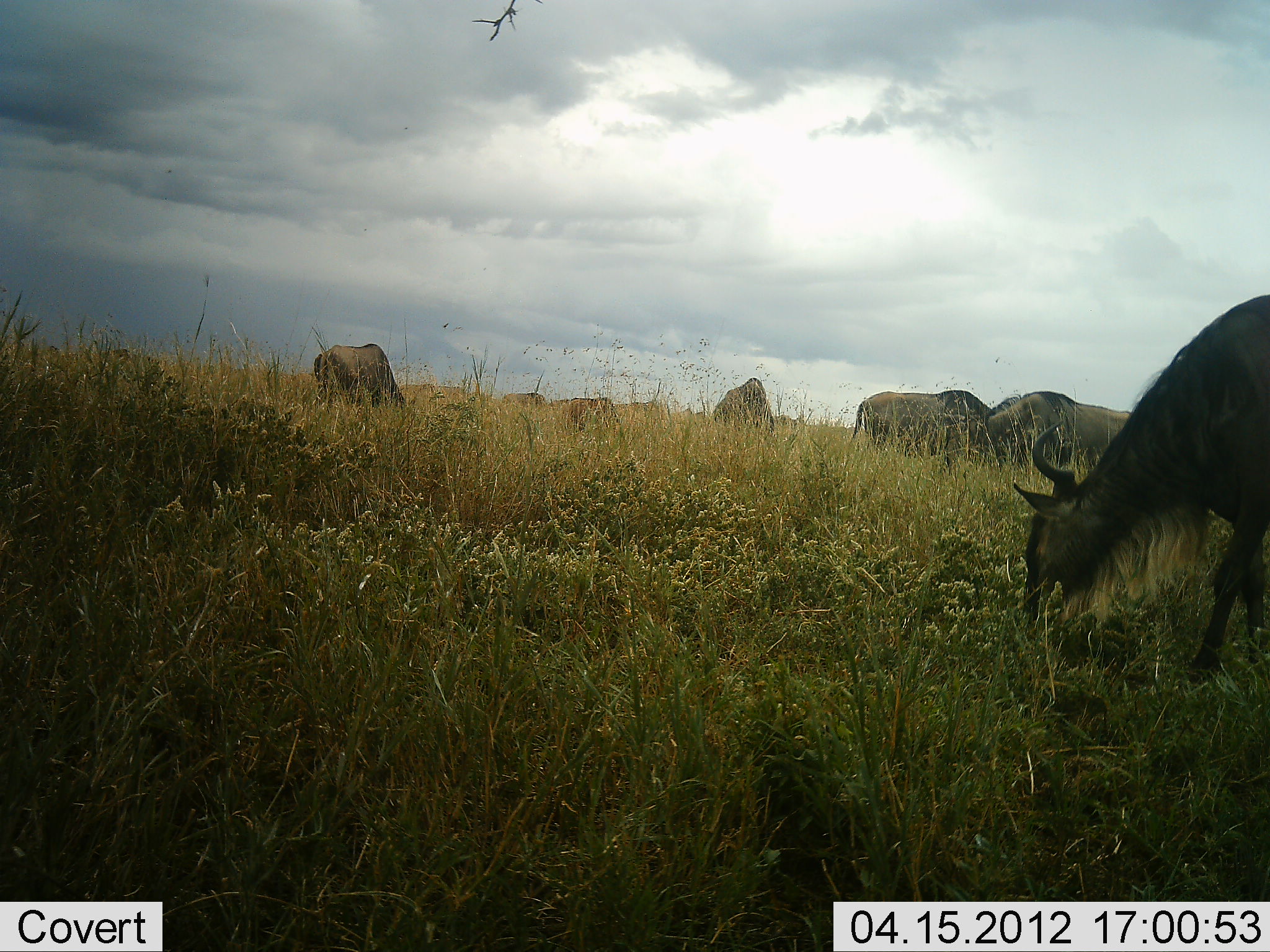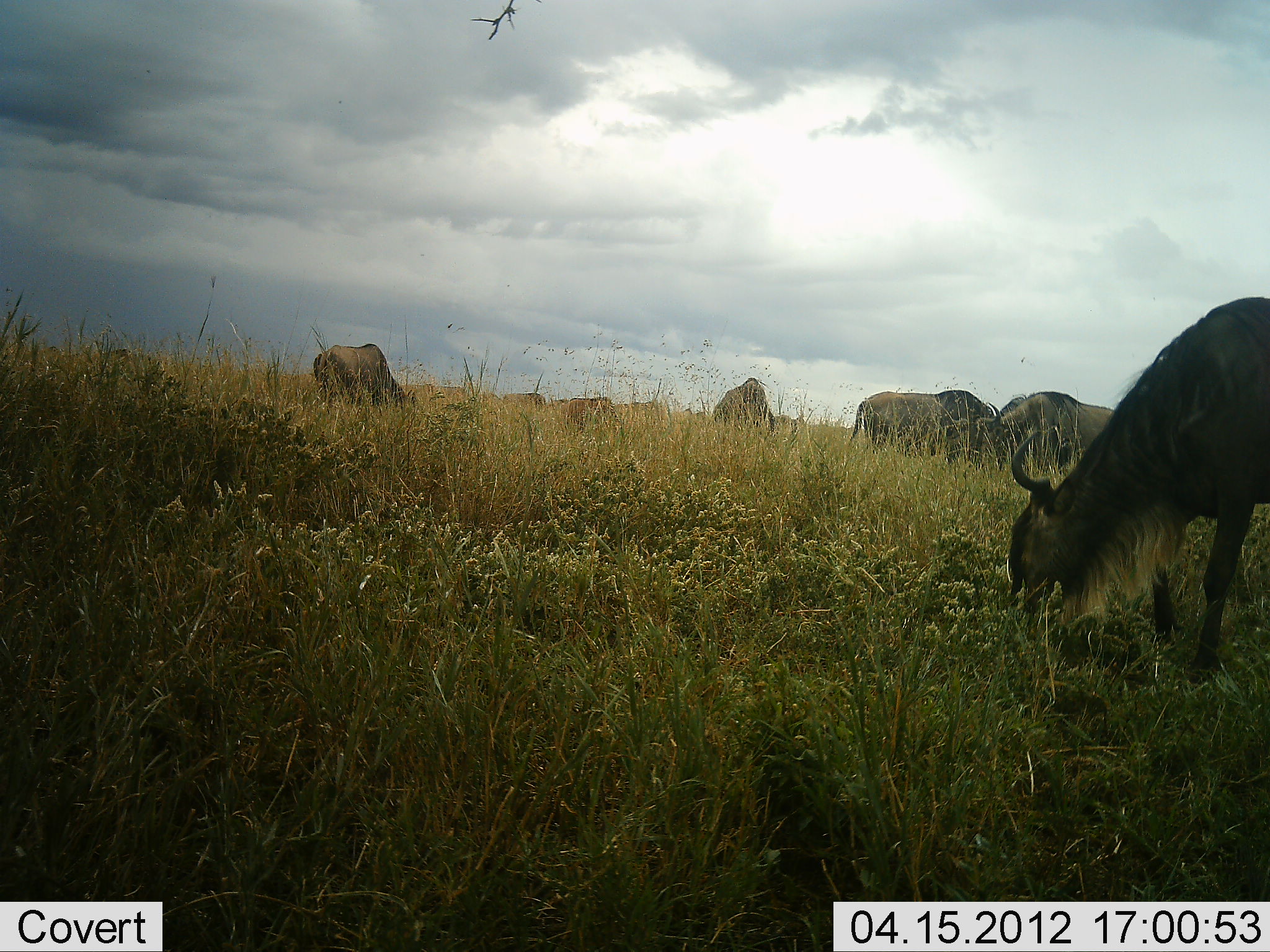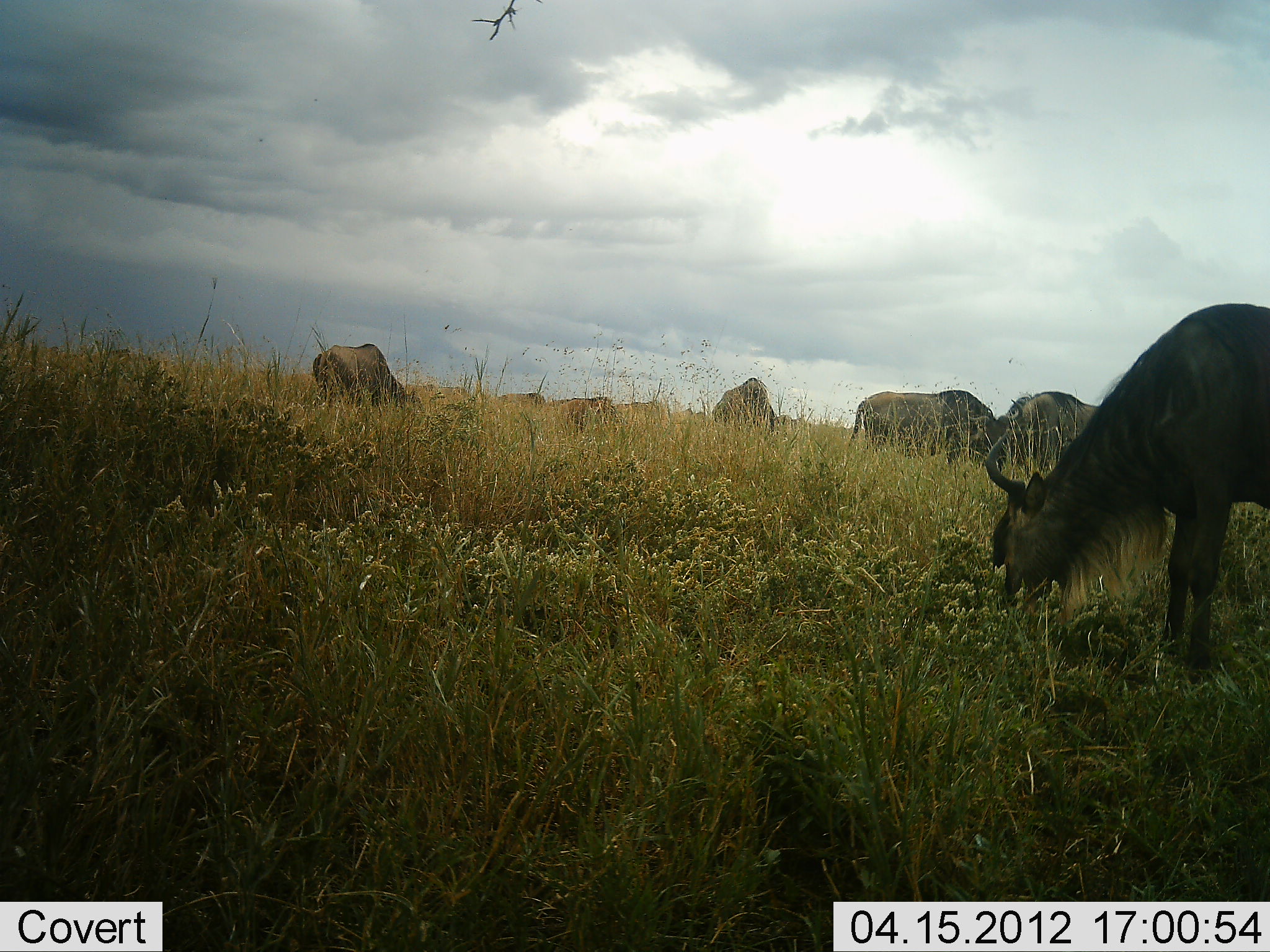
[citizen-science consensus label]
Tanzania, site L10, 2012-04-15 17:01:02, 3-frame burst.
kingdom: Animalia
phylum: Chordata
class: Mammalia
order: Artiodactyla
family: Bovidae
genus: Connochaetes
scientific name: Connochaetes taurinus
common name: blue wildebeest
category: wildebeest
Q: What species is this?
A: Wildebeest (blue wildebeest) (Connochaetes taurinus).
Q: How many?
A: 8.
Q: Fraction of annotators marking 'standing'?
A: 33%.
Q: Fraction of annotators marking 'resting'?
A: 7%.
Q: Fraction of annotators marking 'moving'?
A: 7%.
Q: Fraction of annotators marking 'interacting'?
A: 7%.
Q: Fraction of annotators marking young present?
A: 0%.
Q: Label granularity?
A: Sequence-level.